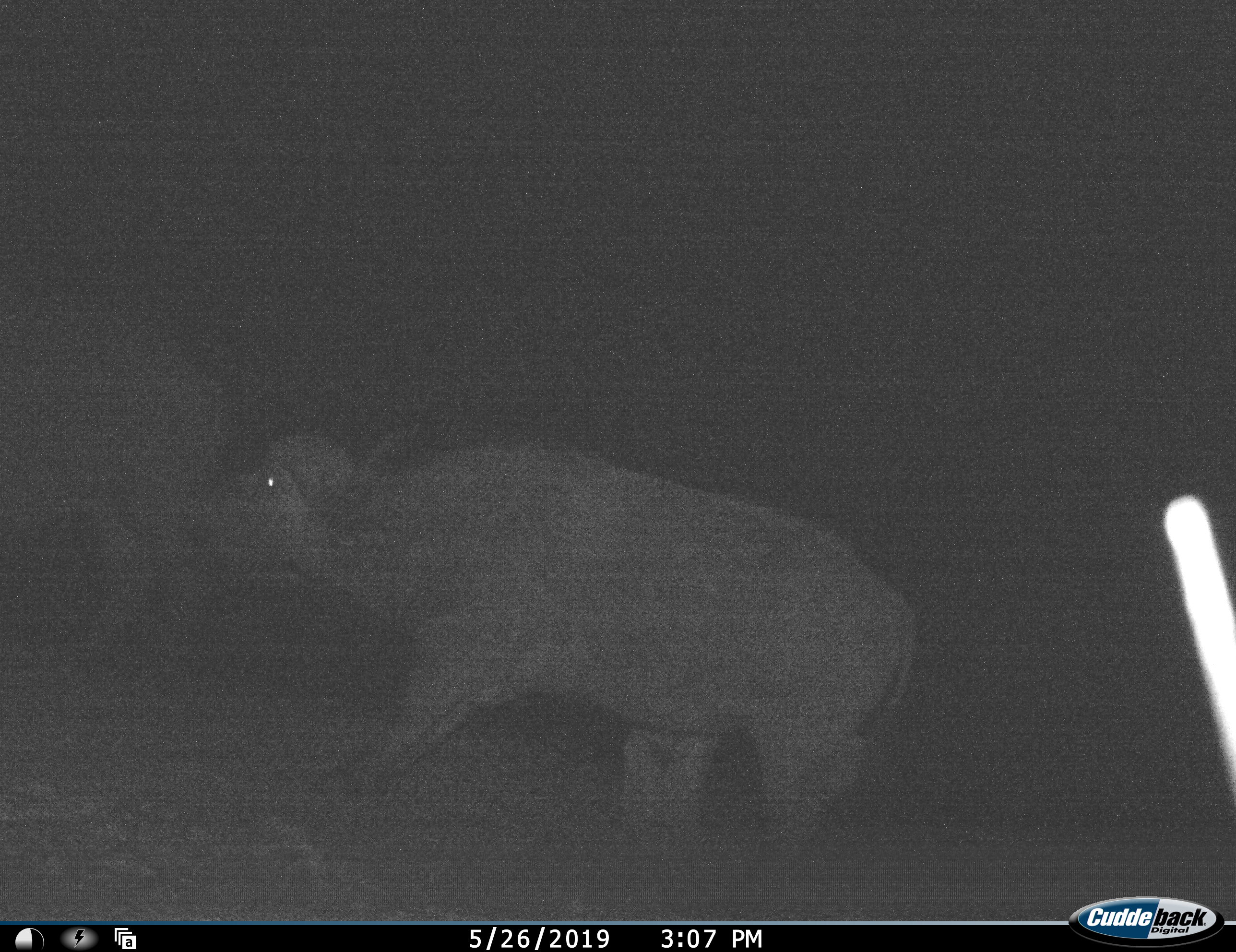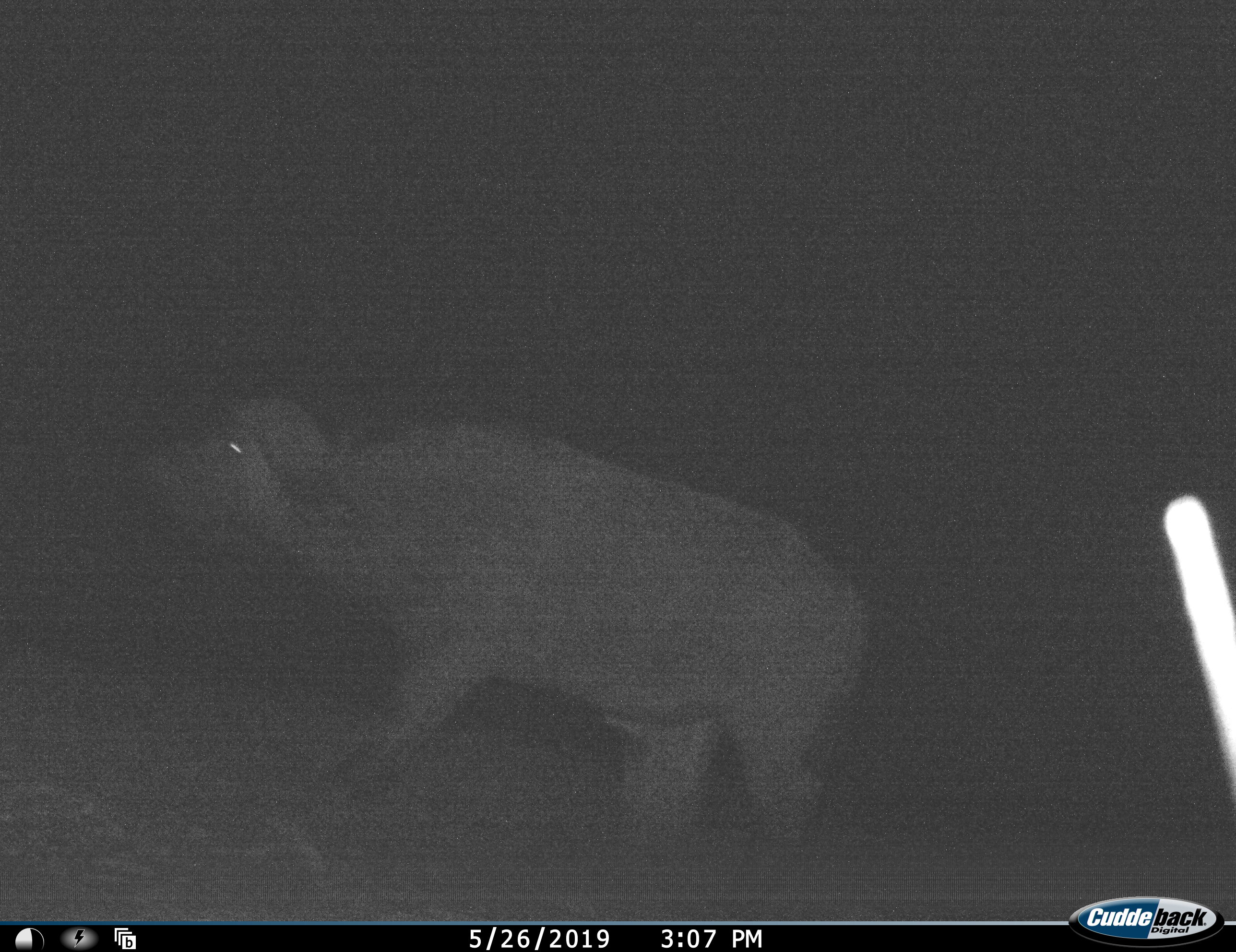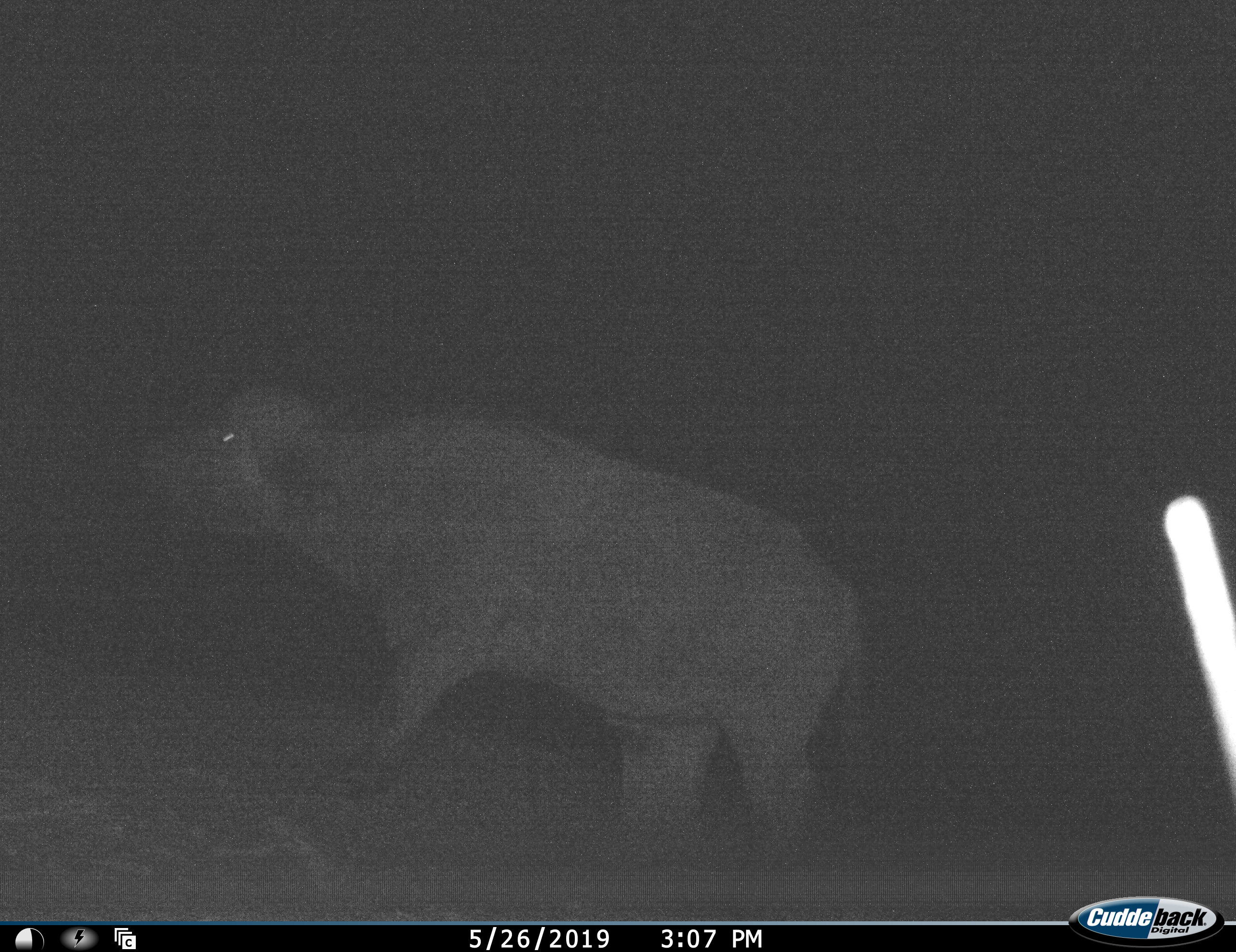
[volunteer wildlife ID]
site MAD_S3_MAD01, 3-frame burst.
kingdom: Animalia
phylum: Chordata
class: Mammalia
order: Artiodactyla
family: Bovidae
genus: Syncerus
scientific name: Syncerus caffer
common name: african buffalo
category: buffalo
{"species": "buffalo (african buffalo) (Syncerus caffer)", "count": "2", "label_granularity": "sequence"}